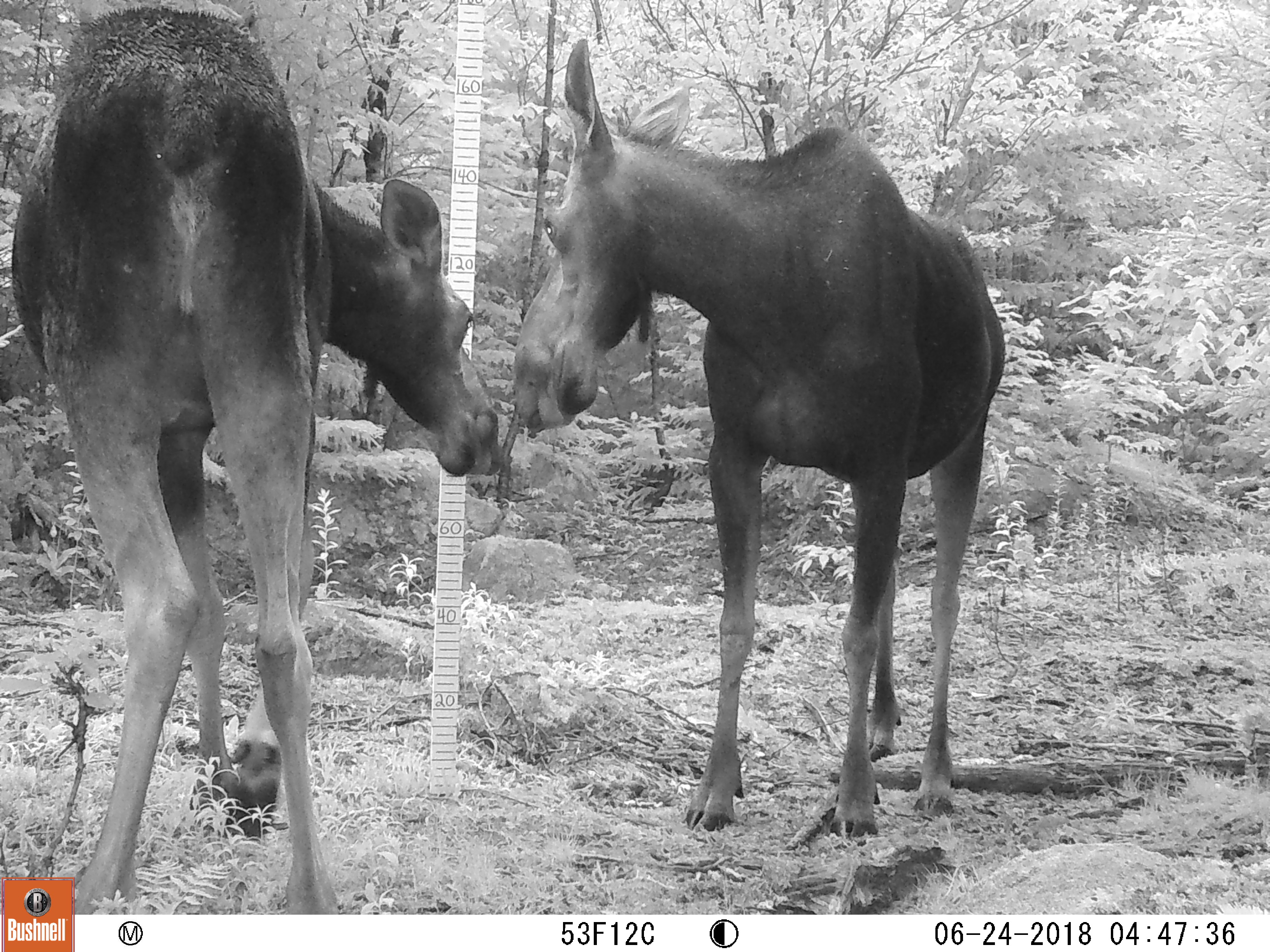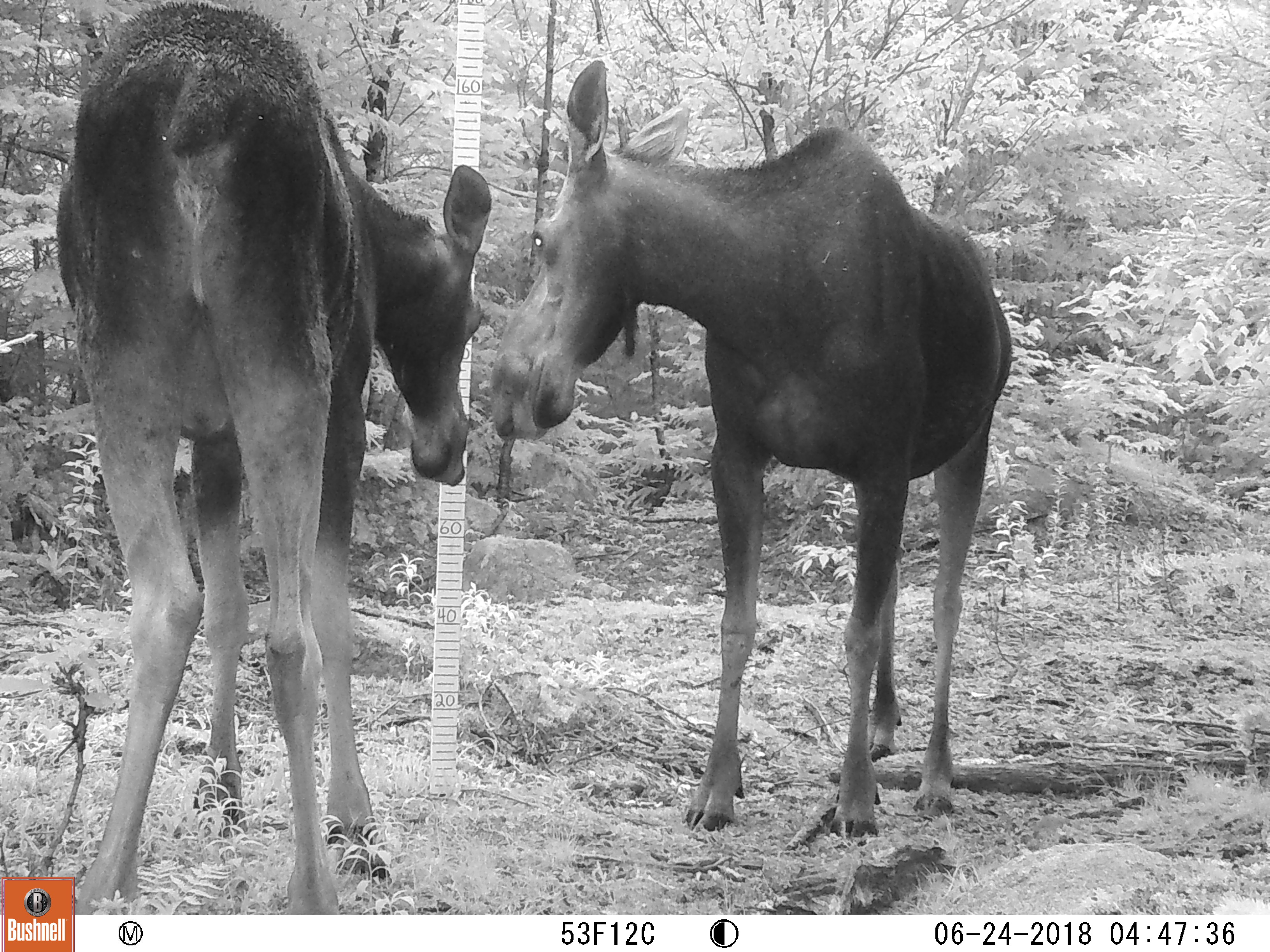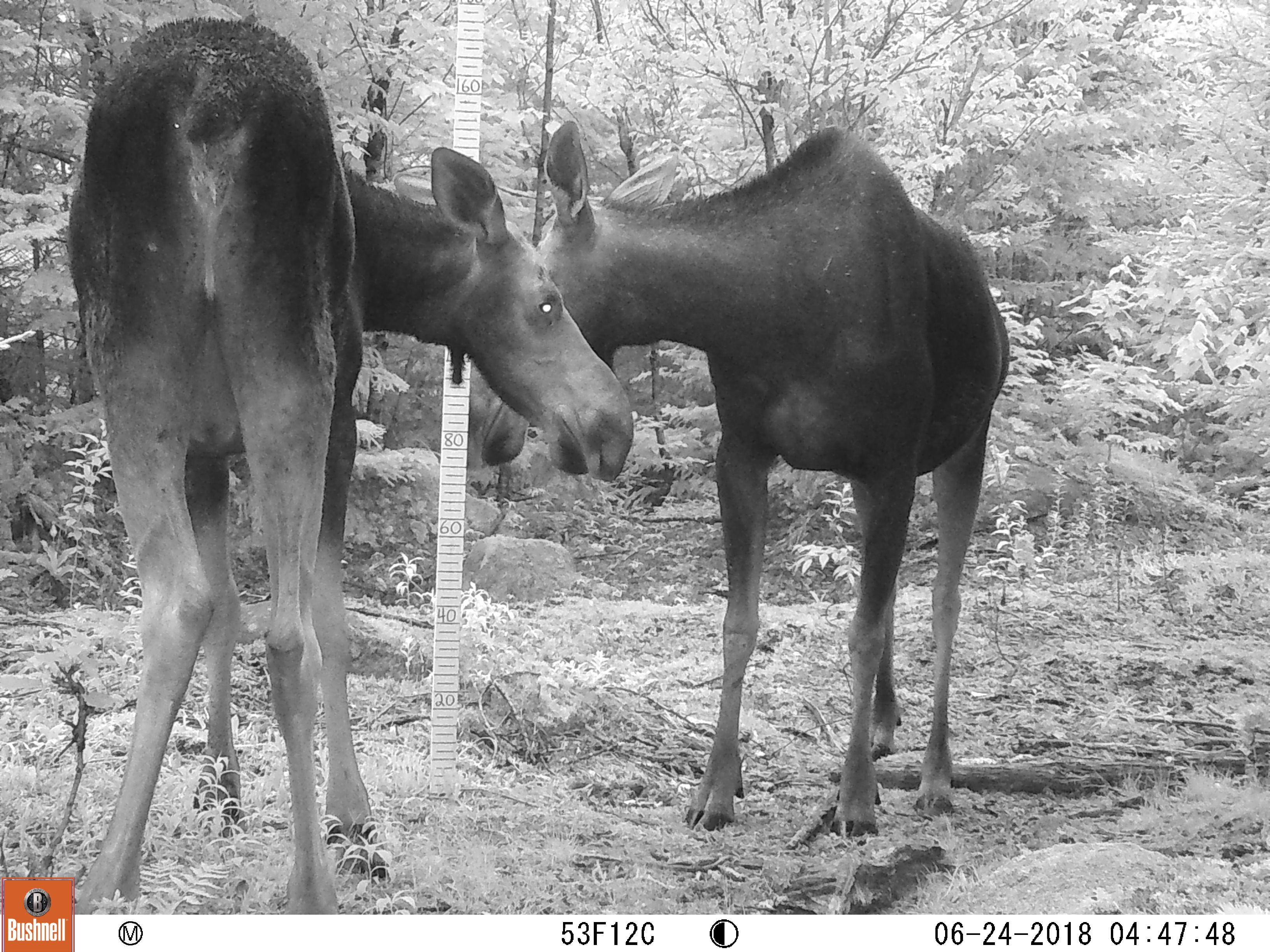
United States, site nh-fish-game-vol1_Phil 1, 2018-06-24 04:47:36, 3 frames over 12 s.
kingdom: Animalia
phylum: Chordata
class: Mammalia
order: Artiodactyla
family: Cervidae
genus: Alces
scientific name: Alces alces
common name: moose